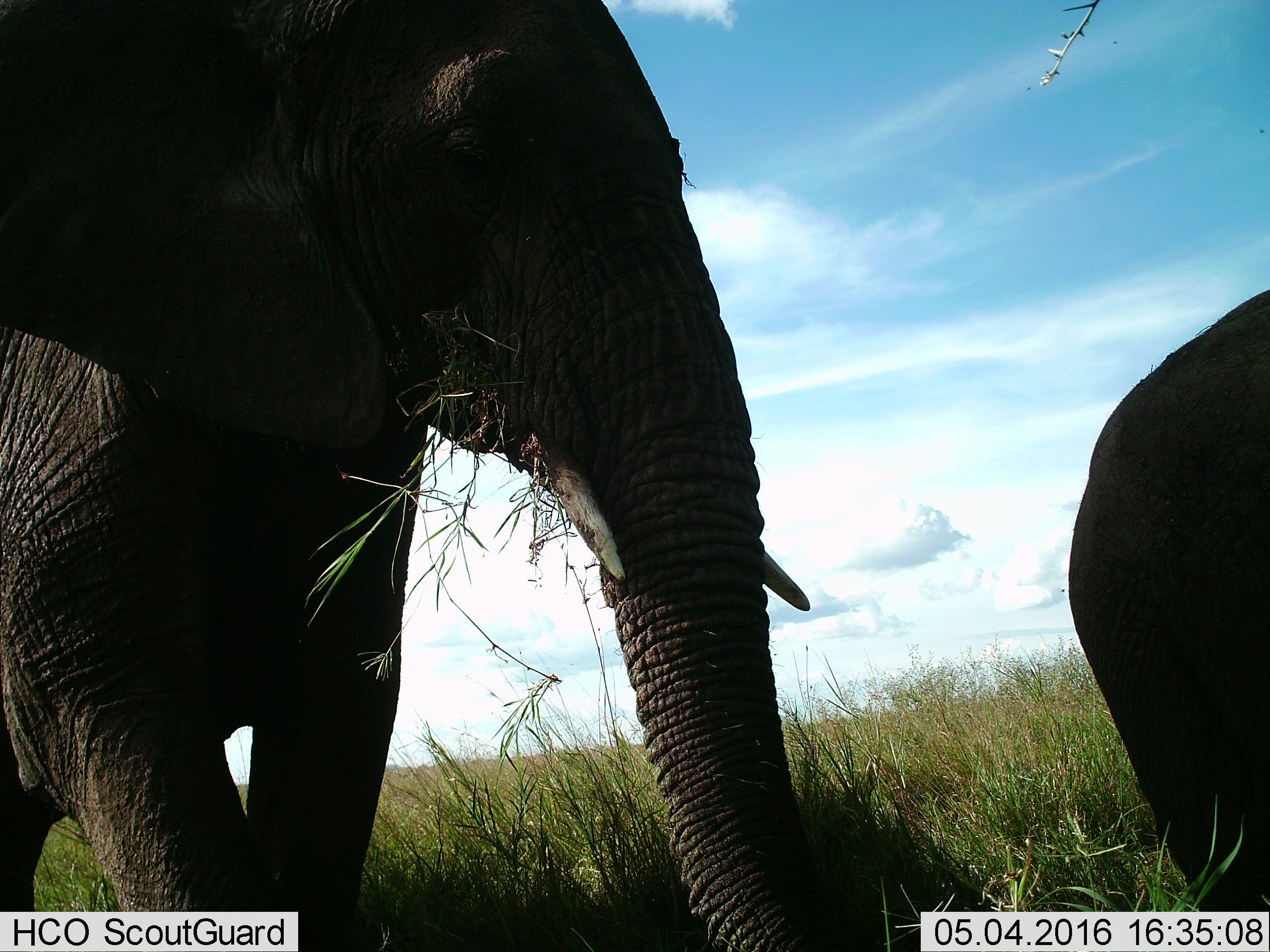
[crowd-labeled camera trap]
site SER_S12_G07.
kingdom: Animalia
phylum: Chordata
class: Mammalia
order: Proboscidea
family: Elephantidae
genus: Loxodonta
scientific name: Loxodonta africana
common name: african bush elephant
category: elephant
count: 2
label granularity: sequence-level